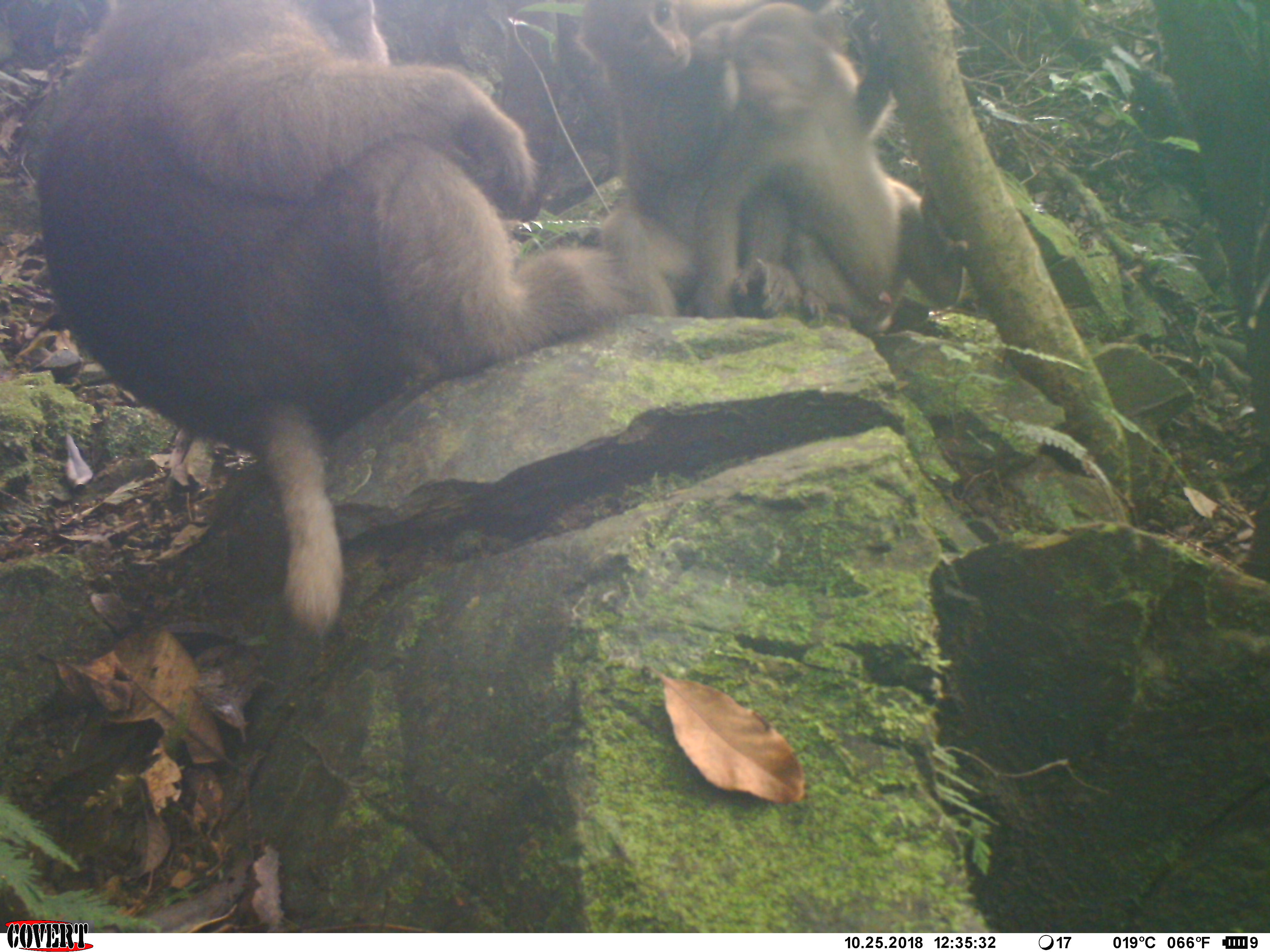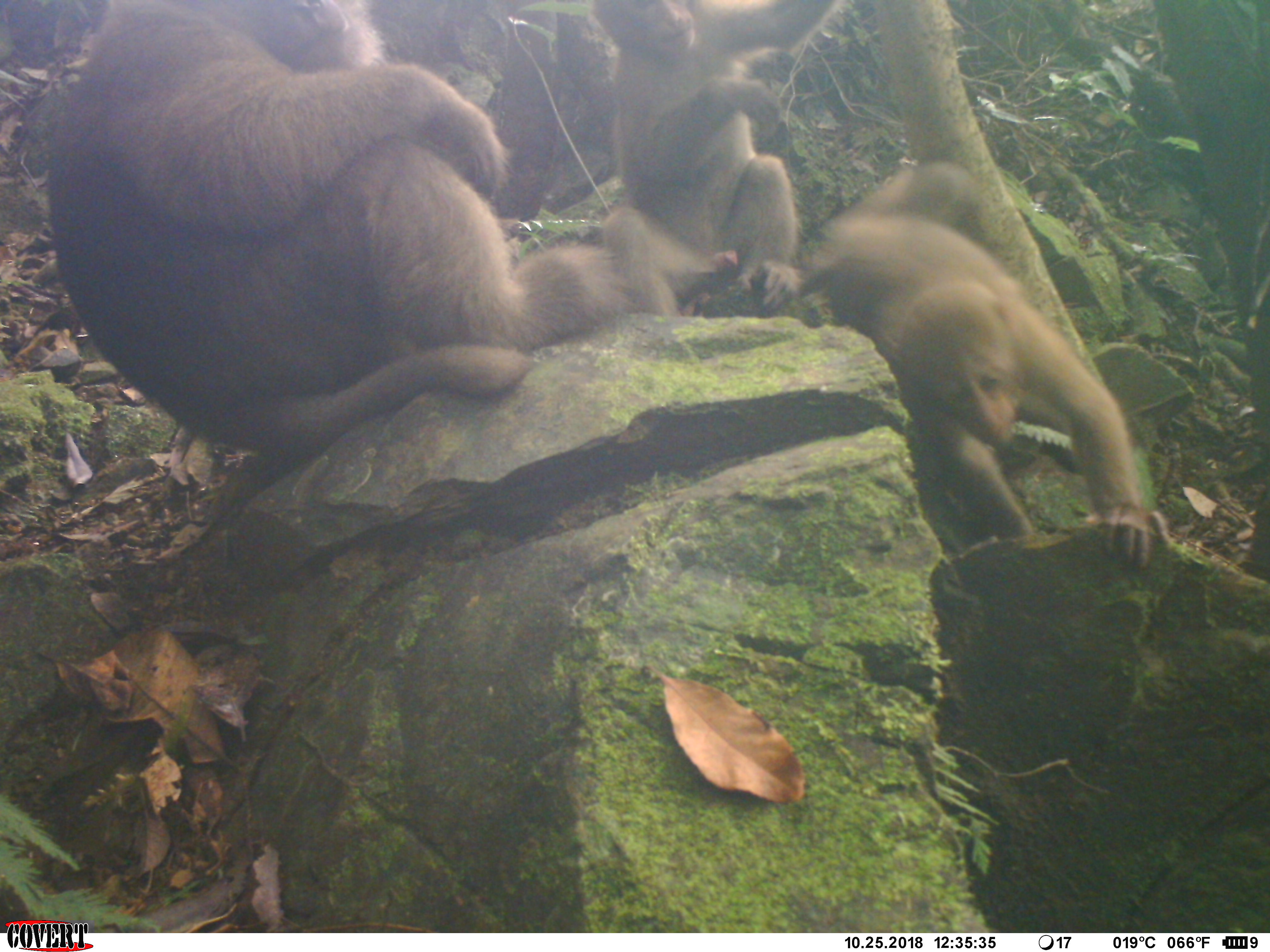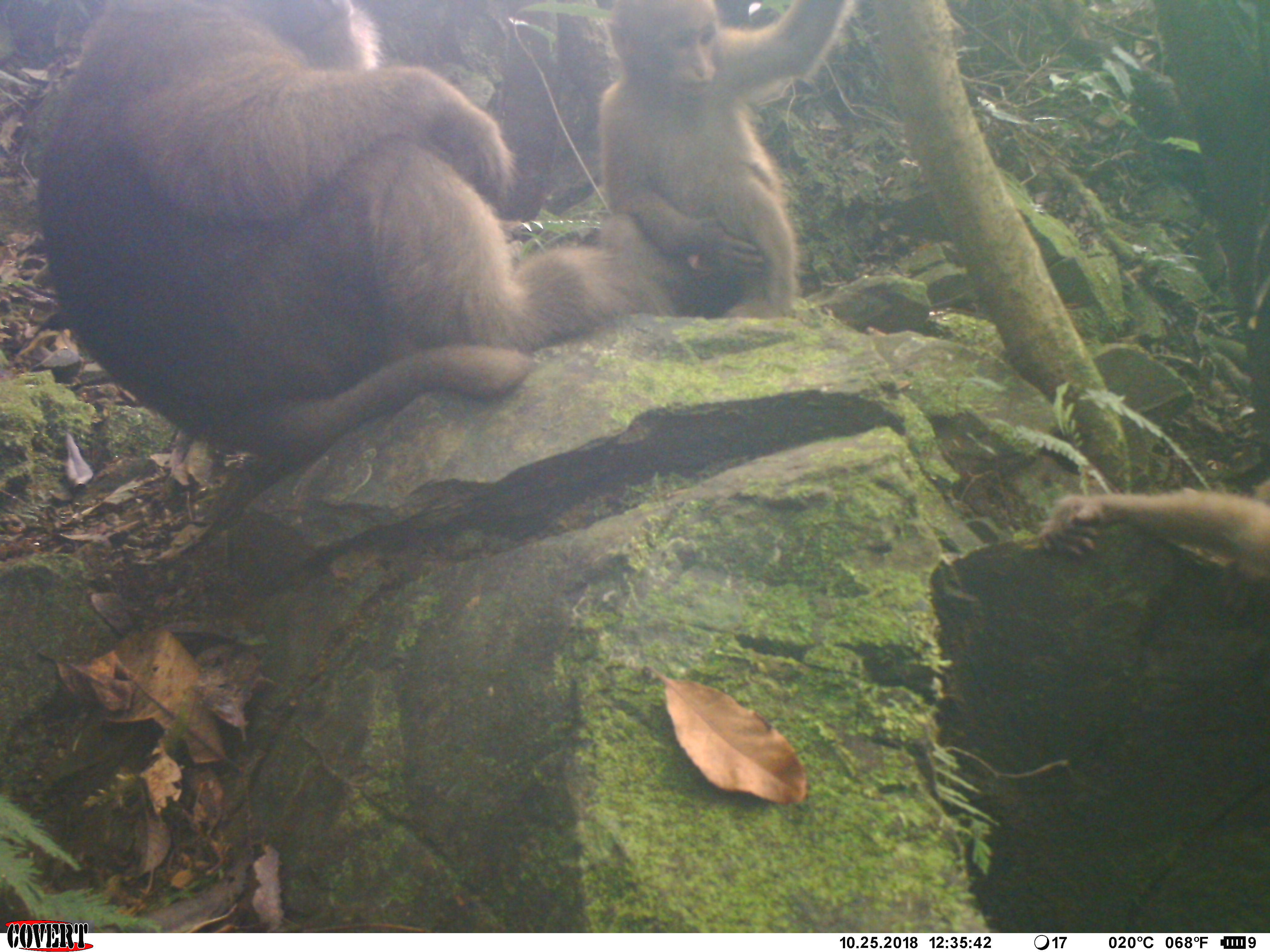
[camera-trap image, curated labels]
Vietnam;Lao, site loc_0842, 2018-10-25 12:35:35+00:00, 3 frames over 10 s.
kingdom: Animalia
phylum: Chordata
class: Mammalia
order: Primates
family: Cercopithecidae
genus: Macaca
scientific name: Macaca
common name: macaque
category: macaque not stump tailed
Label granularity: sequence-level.